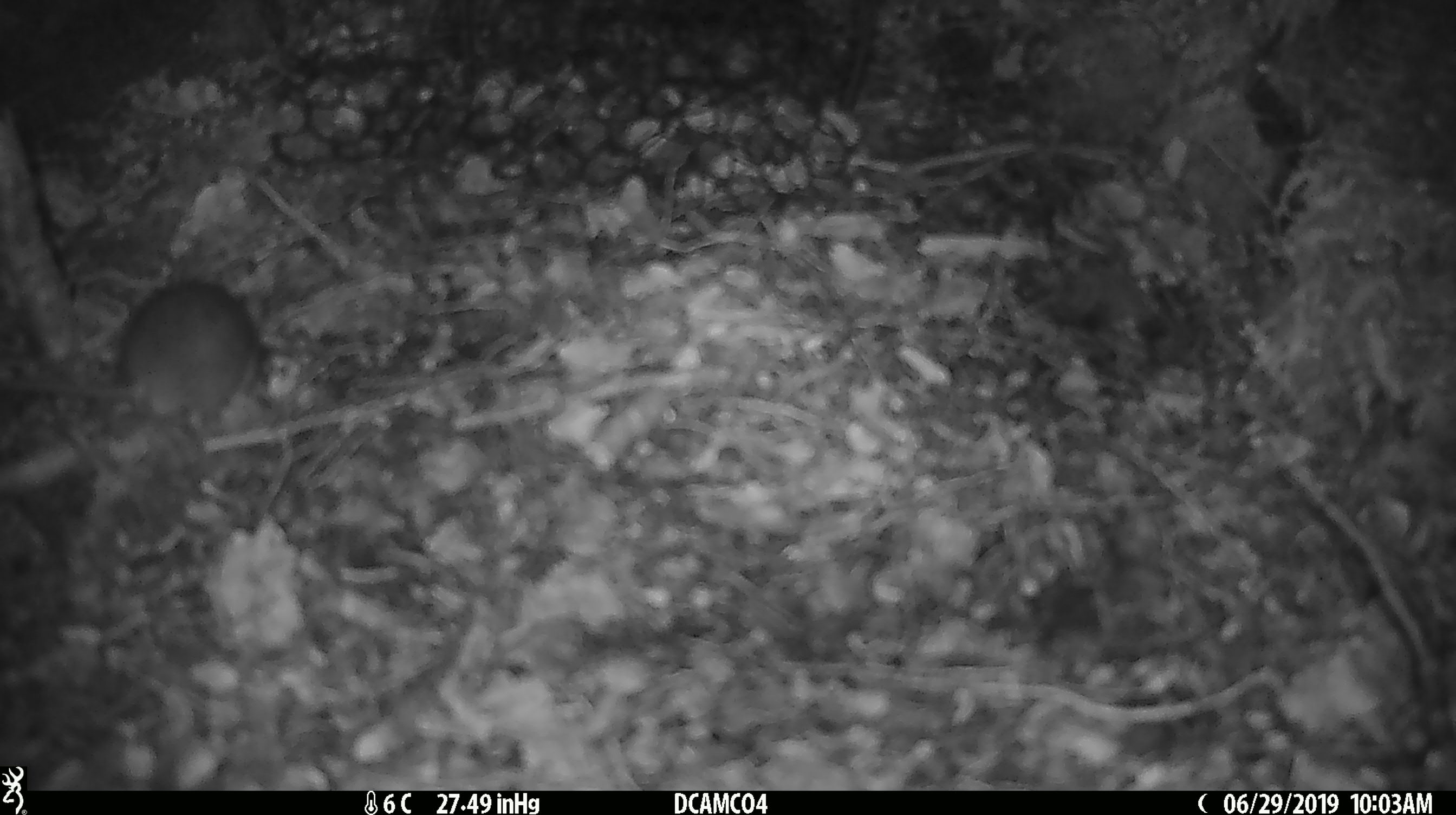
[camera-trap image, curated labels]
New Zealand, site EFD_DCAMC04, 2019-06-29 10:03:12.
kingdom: Animalia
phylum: Chordata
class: Mammalia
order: Rodentia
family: Muridae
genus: Mus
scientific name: Mus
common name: mouse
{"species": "mouse (Mus)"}